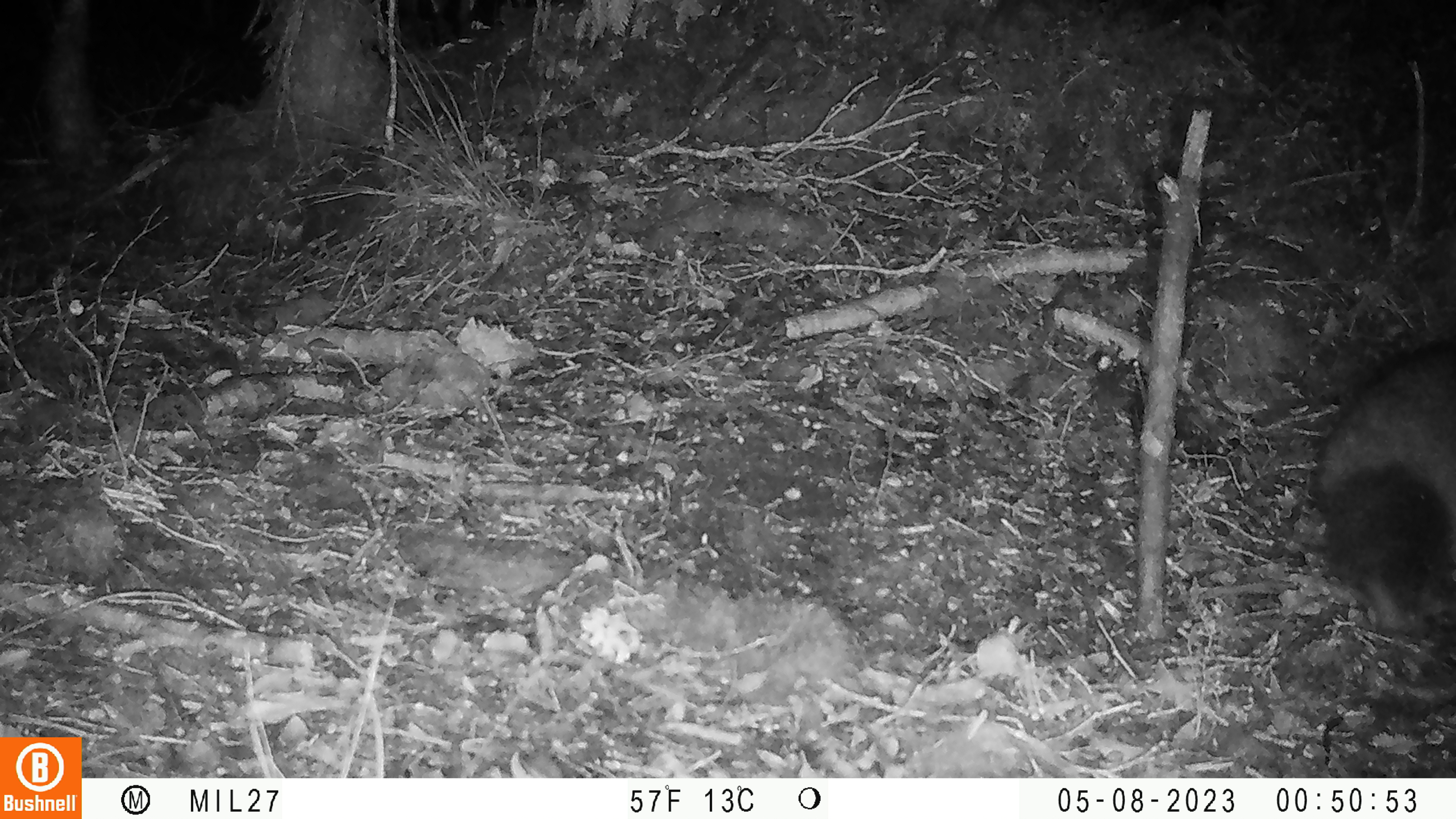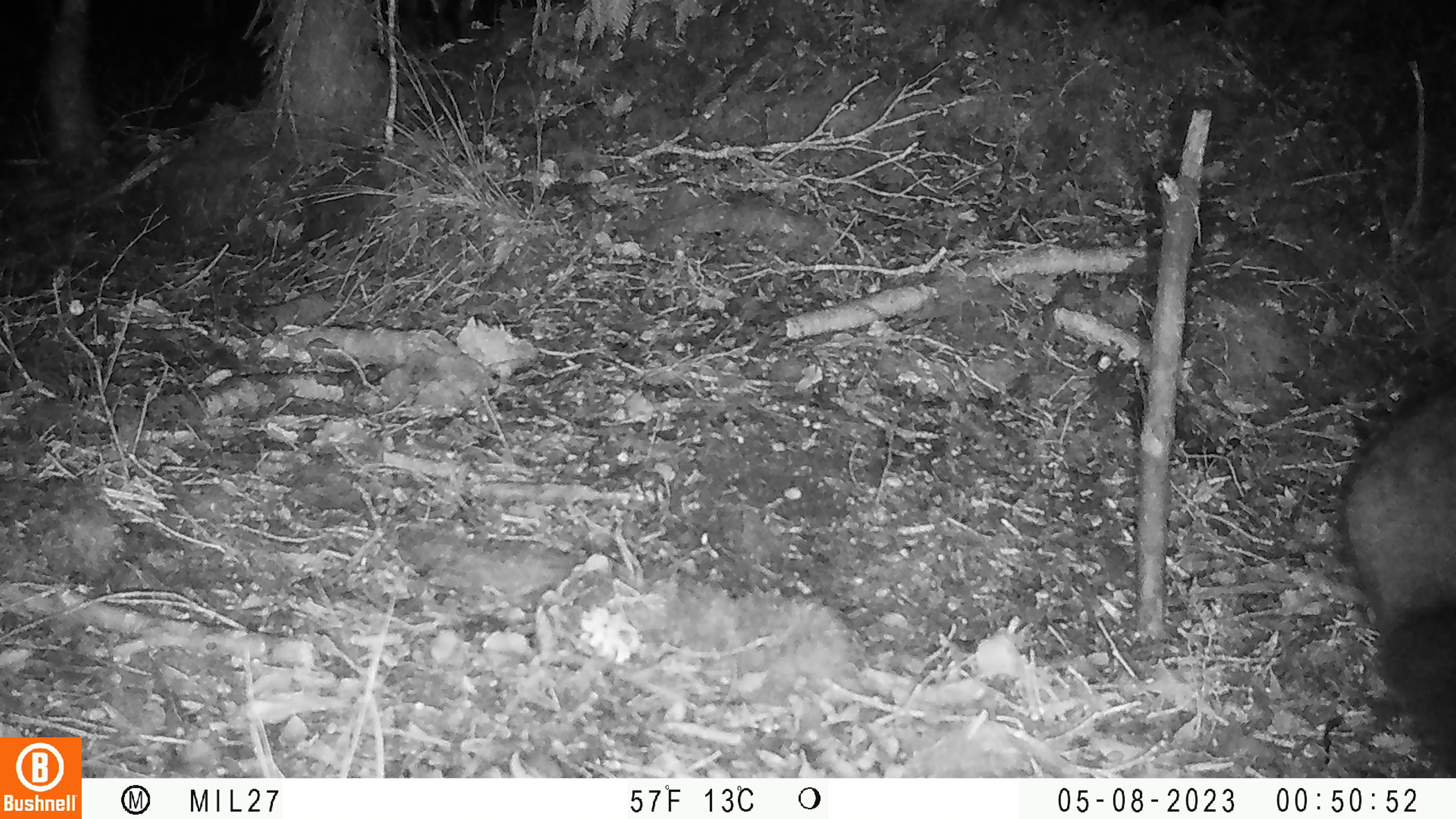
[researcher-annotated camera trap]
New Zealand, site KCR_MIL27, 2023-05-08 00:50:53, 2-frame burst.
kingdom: Animalia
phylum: Chordata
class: Mammalia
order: Diprotodontia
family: Phalangeridae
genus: Trichosurus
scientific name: Trichosurus vulpecula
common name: common brushtail possum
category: possum